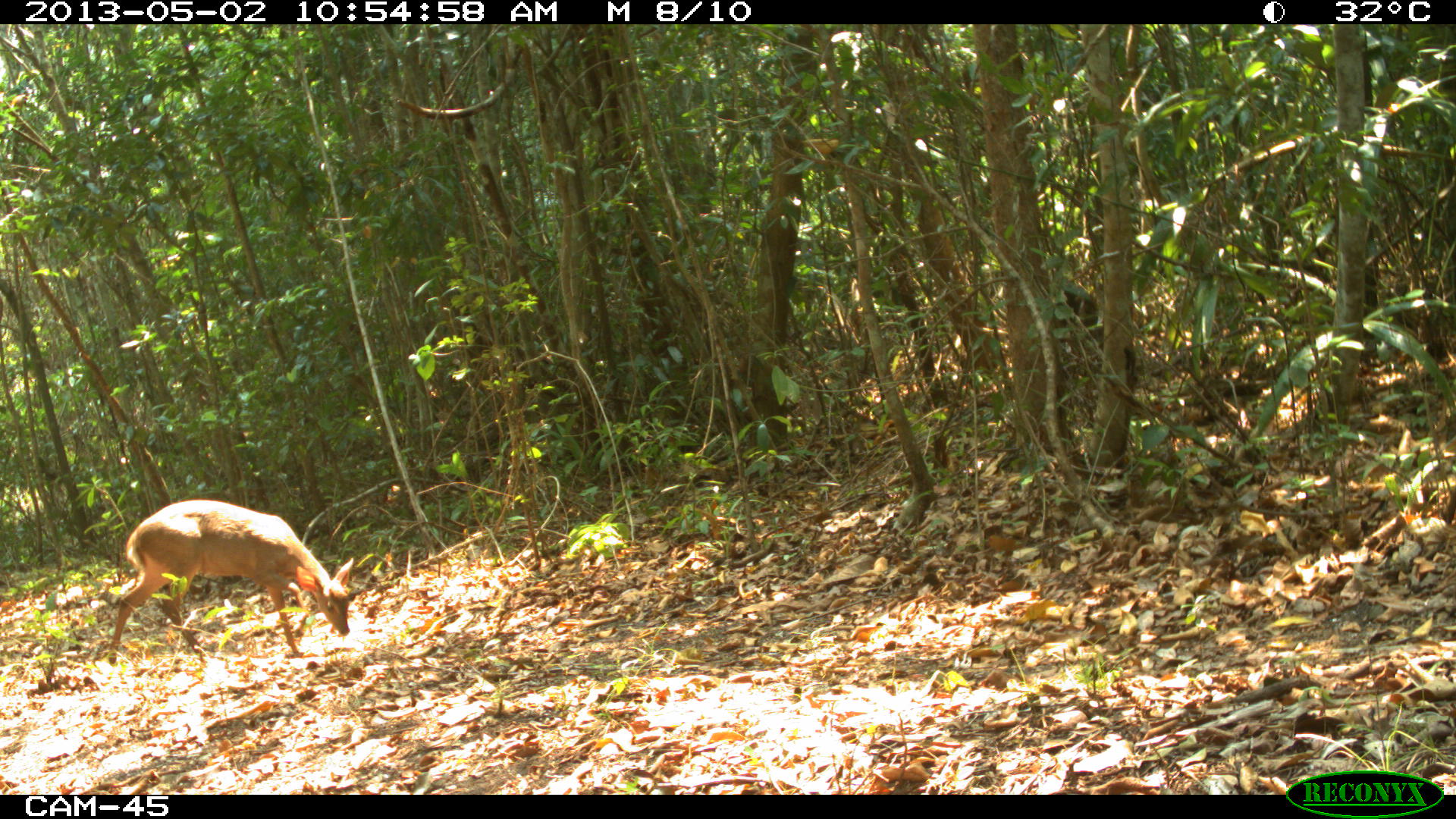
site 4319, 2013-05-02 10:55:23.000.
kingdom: Animalia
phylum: Chordata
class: Mammalia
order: Artiodactyla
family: Cervidae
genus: Odocoileus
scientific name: Odocoileus pandora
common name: yucatán brown brocket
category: mazama pandora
Mazama pandora (yucatán brown brocket) (Odocoileus pandora), count 1, sex male.